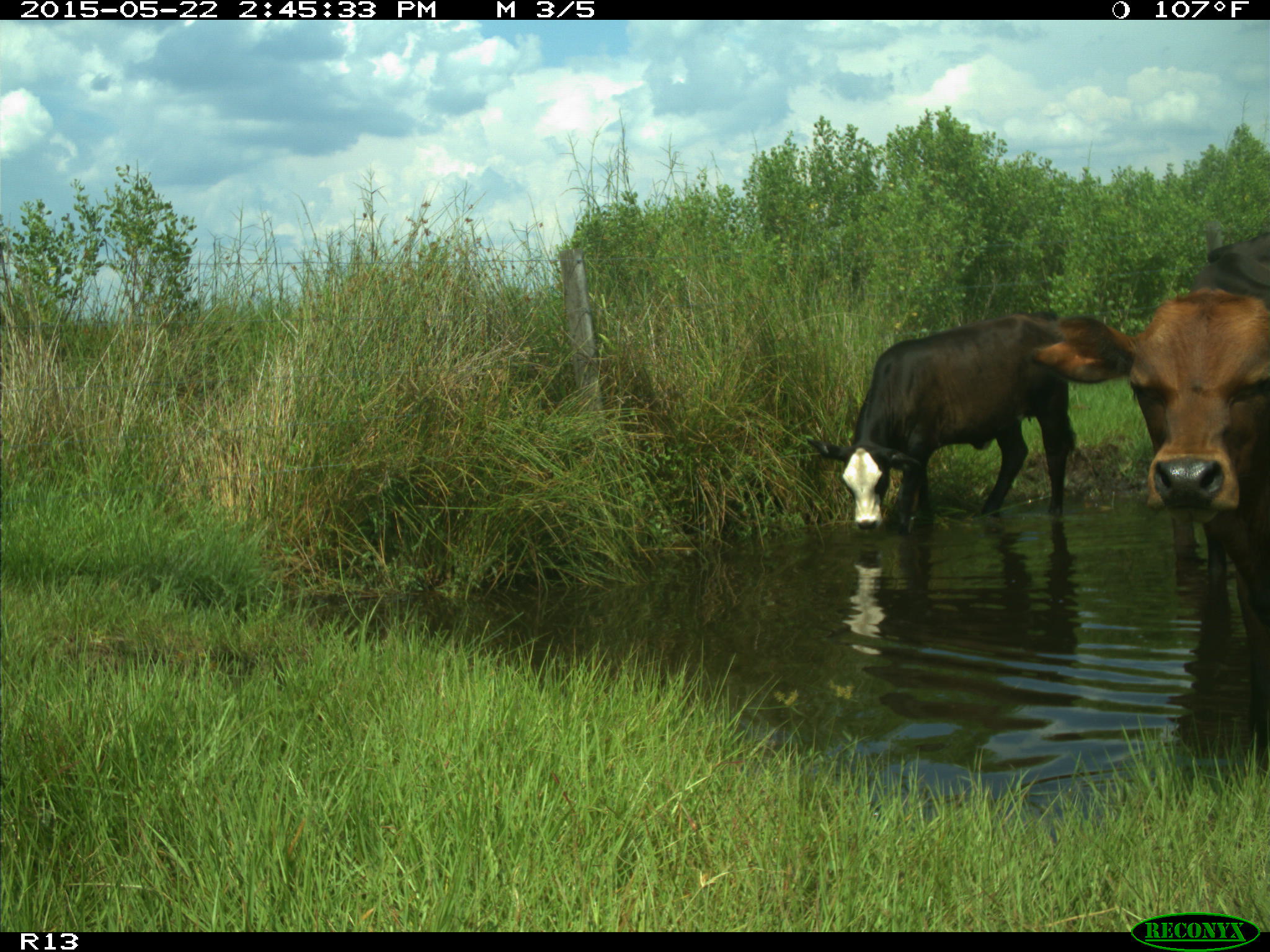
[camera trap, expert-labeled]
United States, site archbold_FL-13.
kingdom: Animalia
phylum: Chordata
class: Mammalia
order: Artiodactyla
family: Bovidae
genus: Bos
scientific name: Bos taurus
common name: domestic cow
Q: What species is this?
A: Bos taurus (domestic cow).